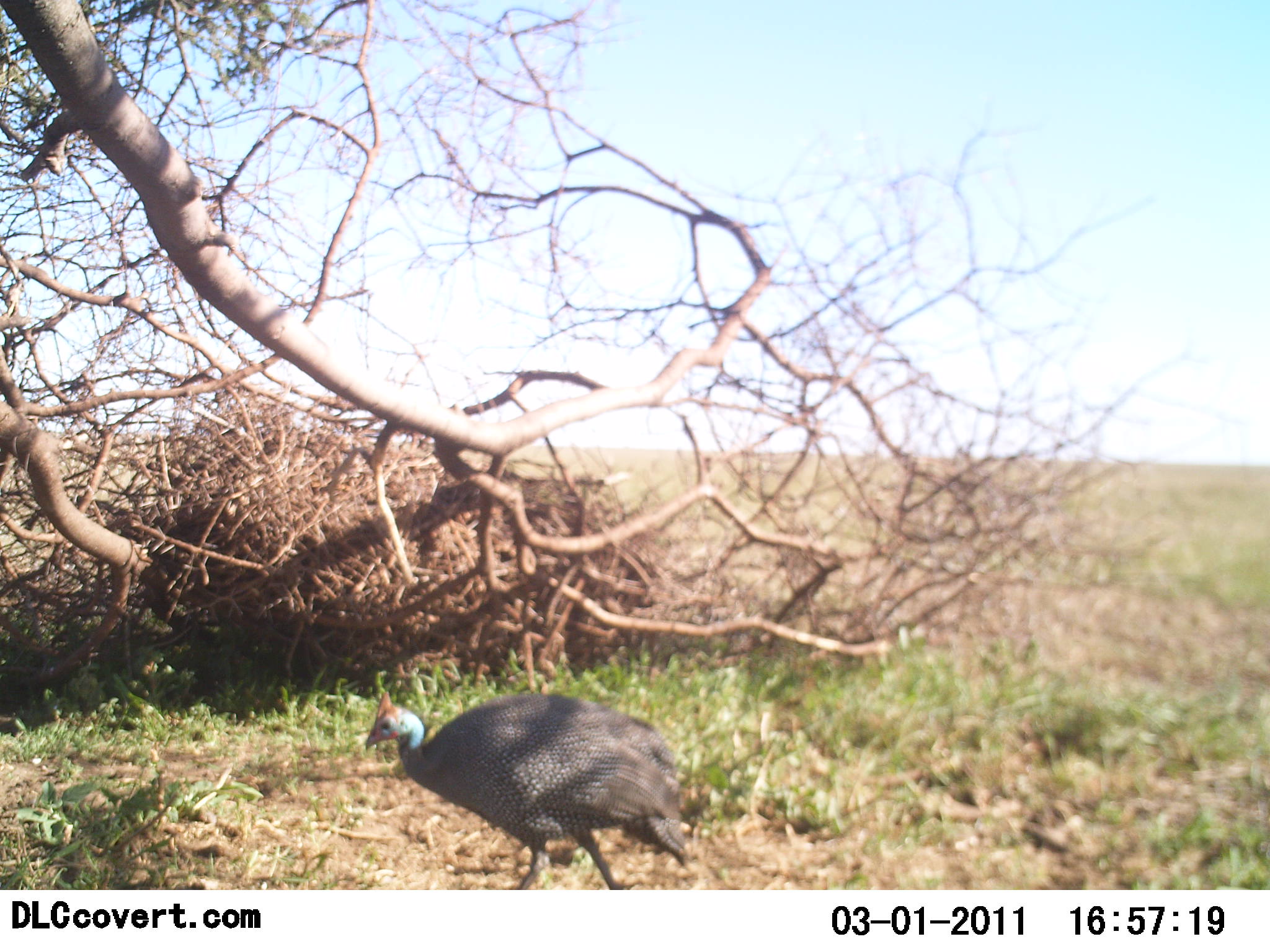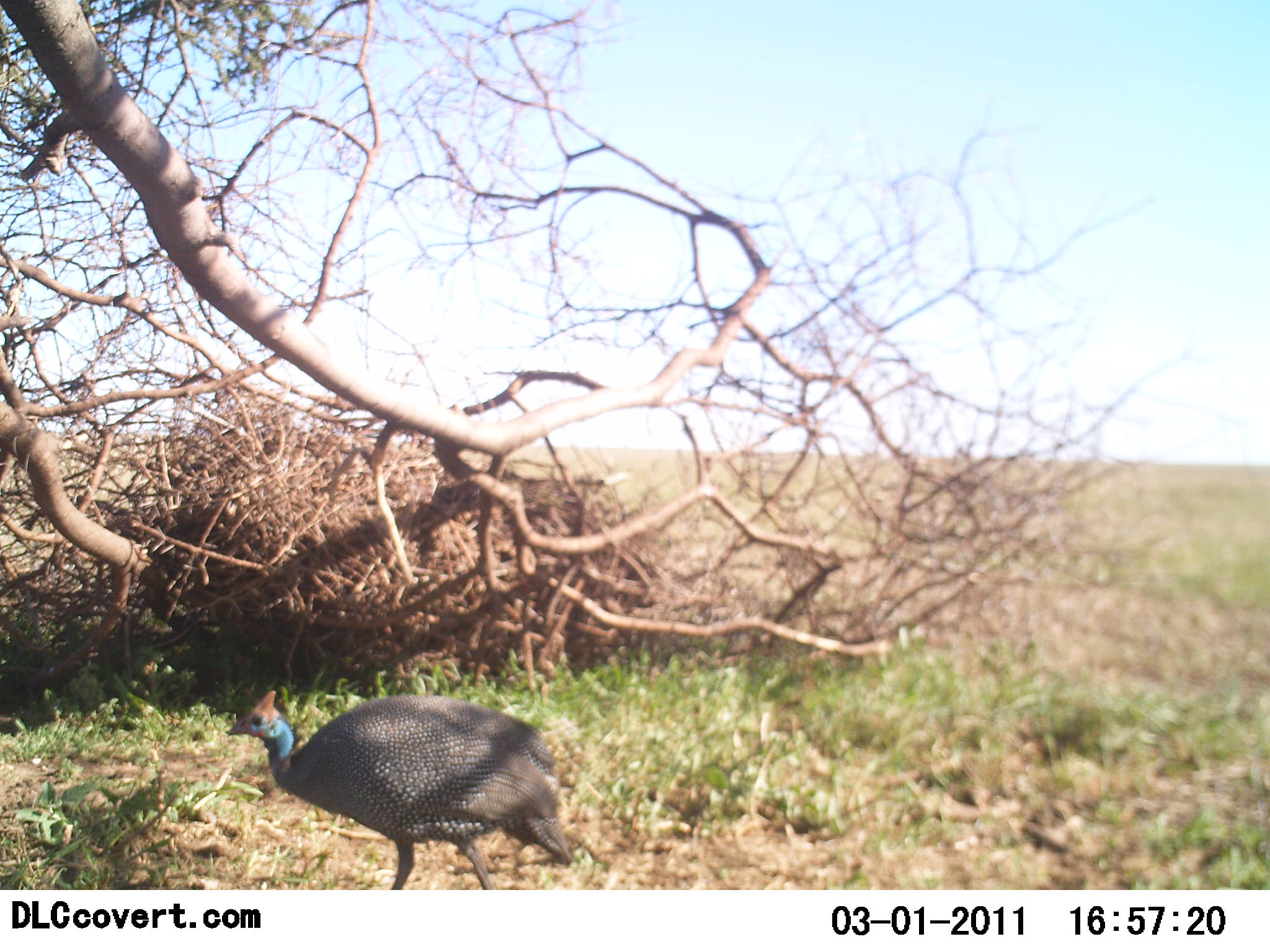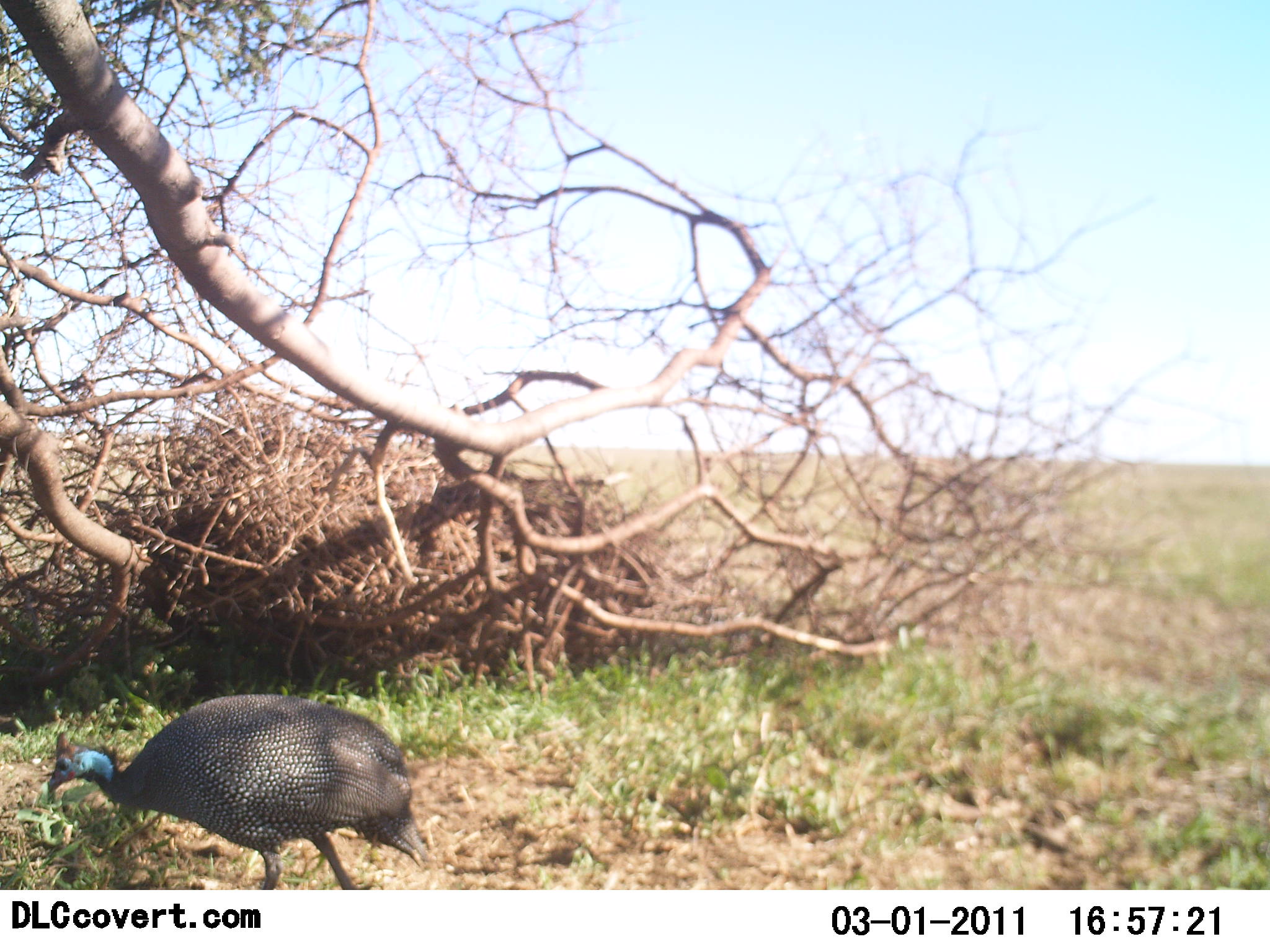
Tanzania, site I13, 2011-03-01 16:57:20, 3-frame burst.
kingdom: Animalia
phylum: Chordata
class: Aves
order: Galliformes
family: Numididae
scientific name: Numididae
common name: guinea fowl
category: guineafowl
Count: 1.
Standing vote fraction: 8%.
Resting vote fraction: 0%.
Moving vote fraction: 92%.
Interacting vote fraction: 0%.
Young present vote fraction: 0%.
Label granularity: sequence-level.